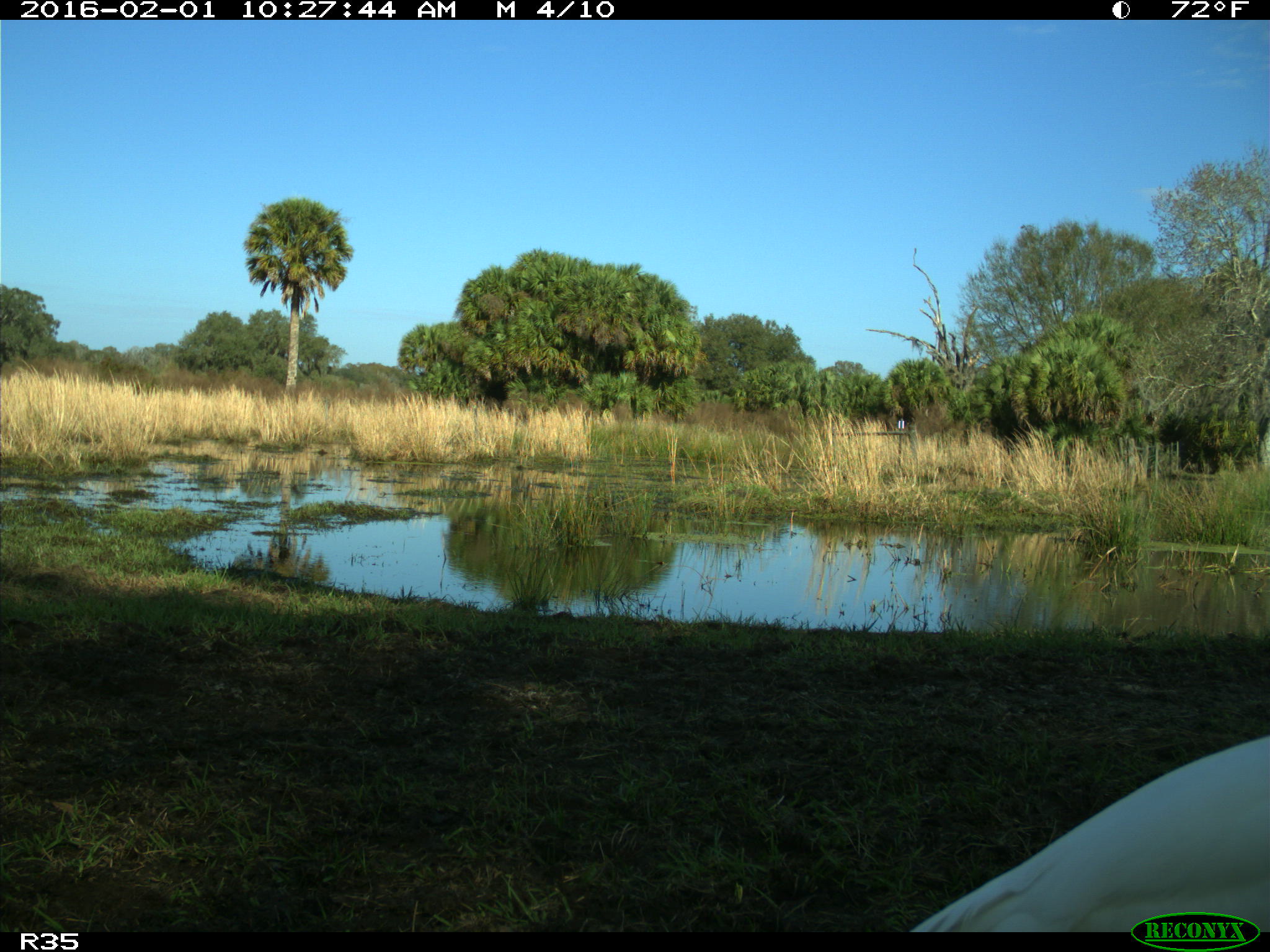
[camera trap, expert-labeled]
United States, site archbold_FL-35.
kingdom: Animalia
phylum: Chordata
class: Aves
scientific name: Aves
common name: birds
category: unidentified bird